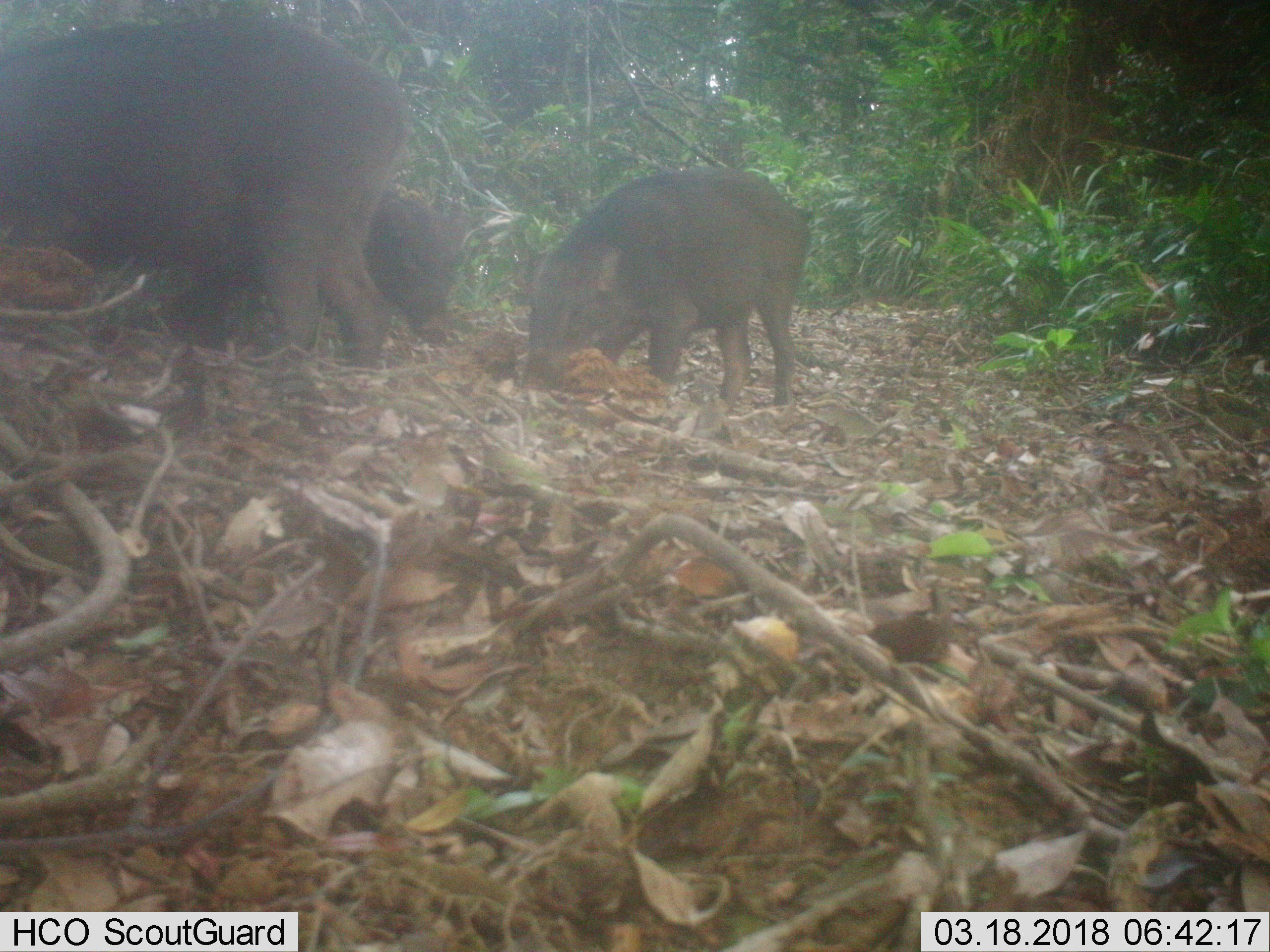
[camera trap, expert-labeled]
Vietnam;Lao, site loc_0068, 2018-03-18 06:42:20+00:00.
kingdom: Animalia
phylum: Chordata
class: Mammalia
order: Artiodactyla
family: Suidae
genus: Sus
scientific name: Sus scrofa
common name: eurasian wild pig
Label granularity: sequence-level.